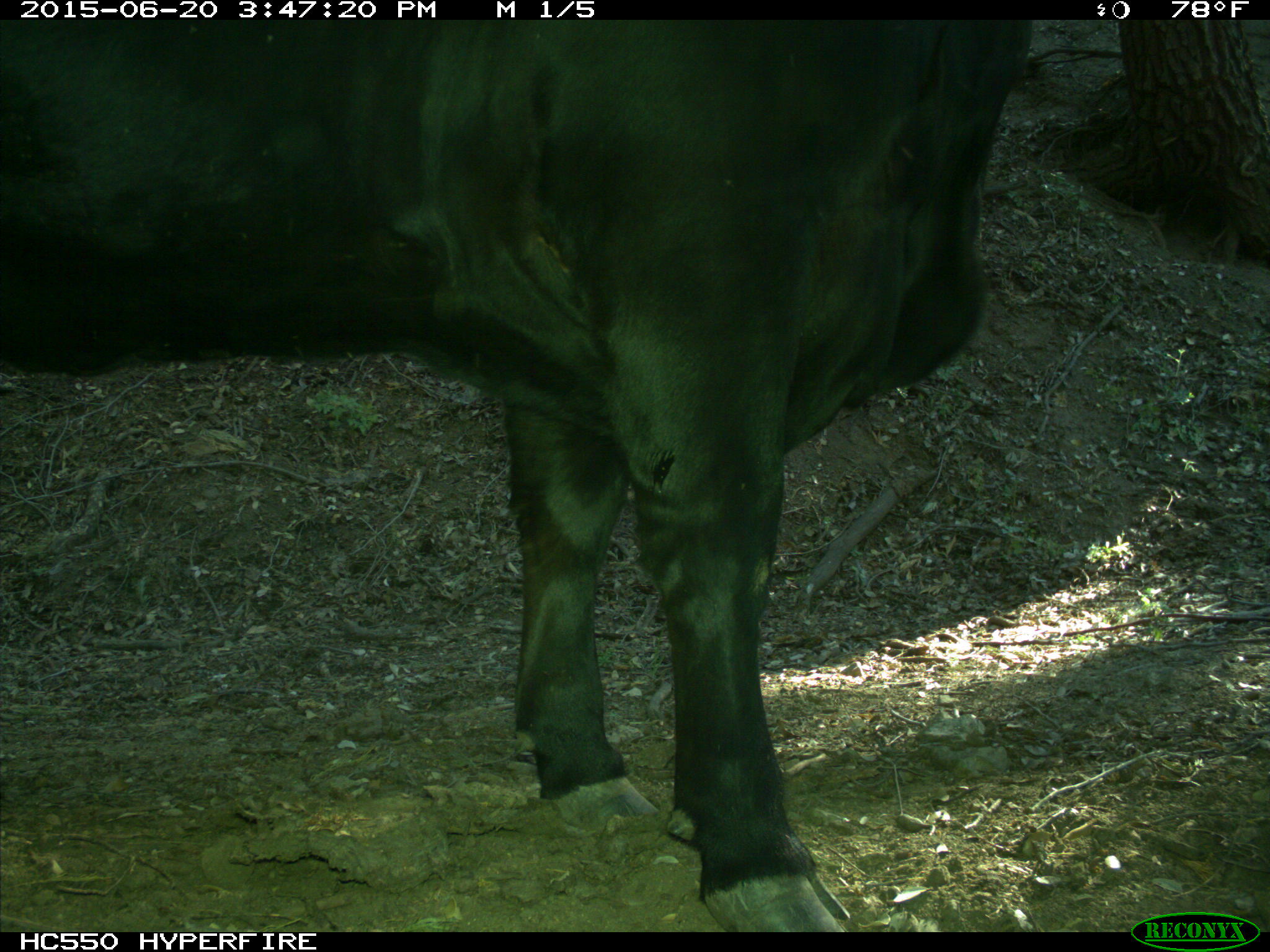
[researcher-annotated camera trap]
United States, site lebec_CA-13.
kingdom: Animalia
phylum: Chordata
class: Mammalia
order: Artiodactyla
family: Bovidae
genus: Bos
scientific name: Bos taurus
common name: domestic cow